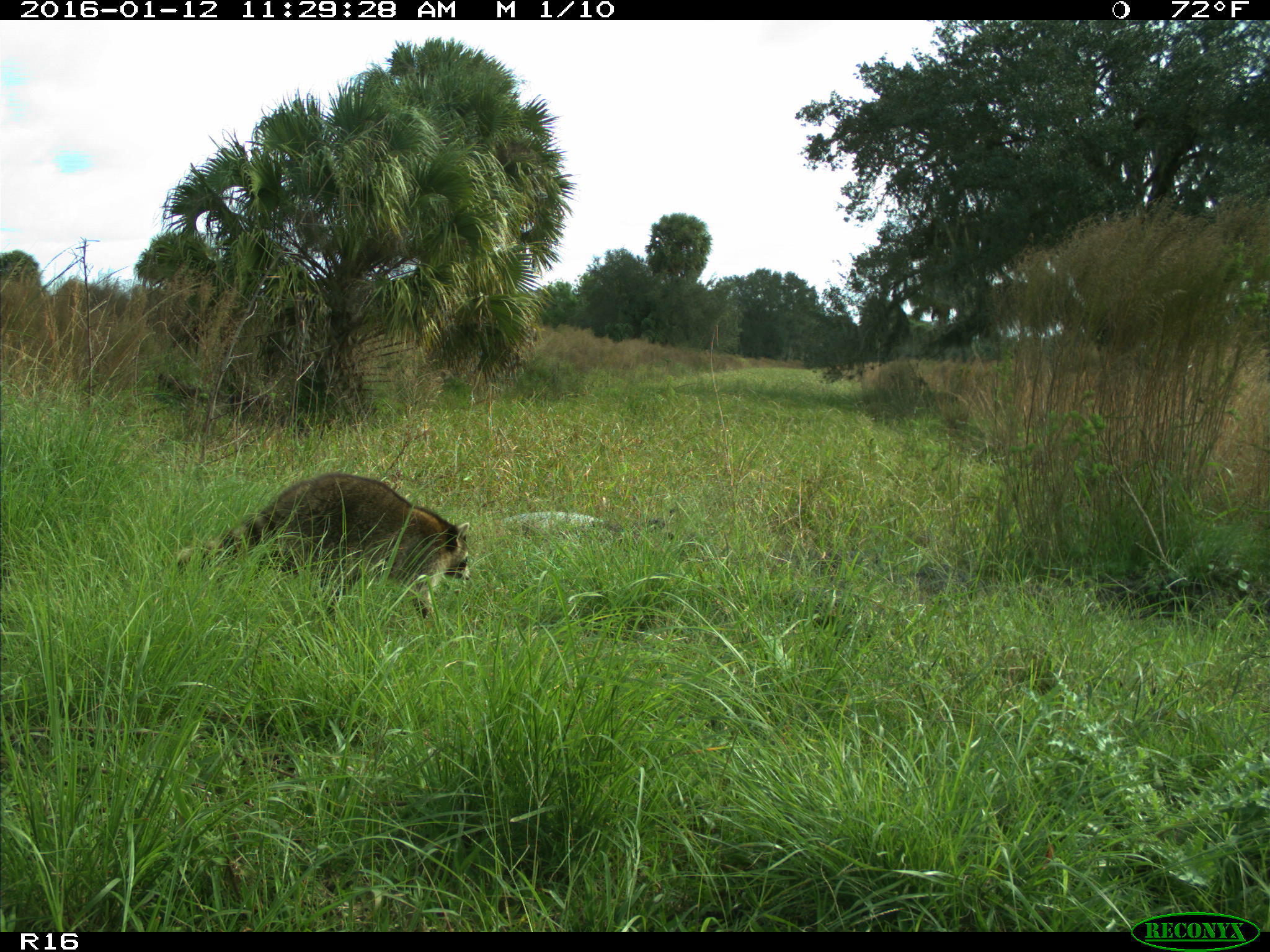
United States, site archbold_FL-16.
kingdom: Animalia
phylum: Chordata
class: Mammalia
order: Carnivora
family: Procyonidae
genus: Procyon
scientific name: Procyon lotor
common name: common raccoon